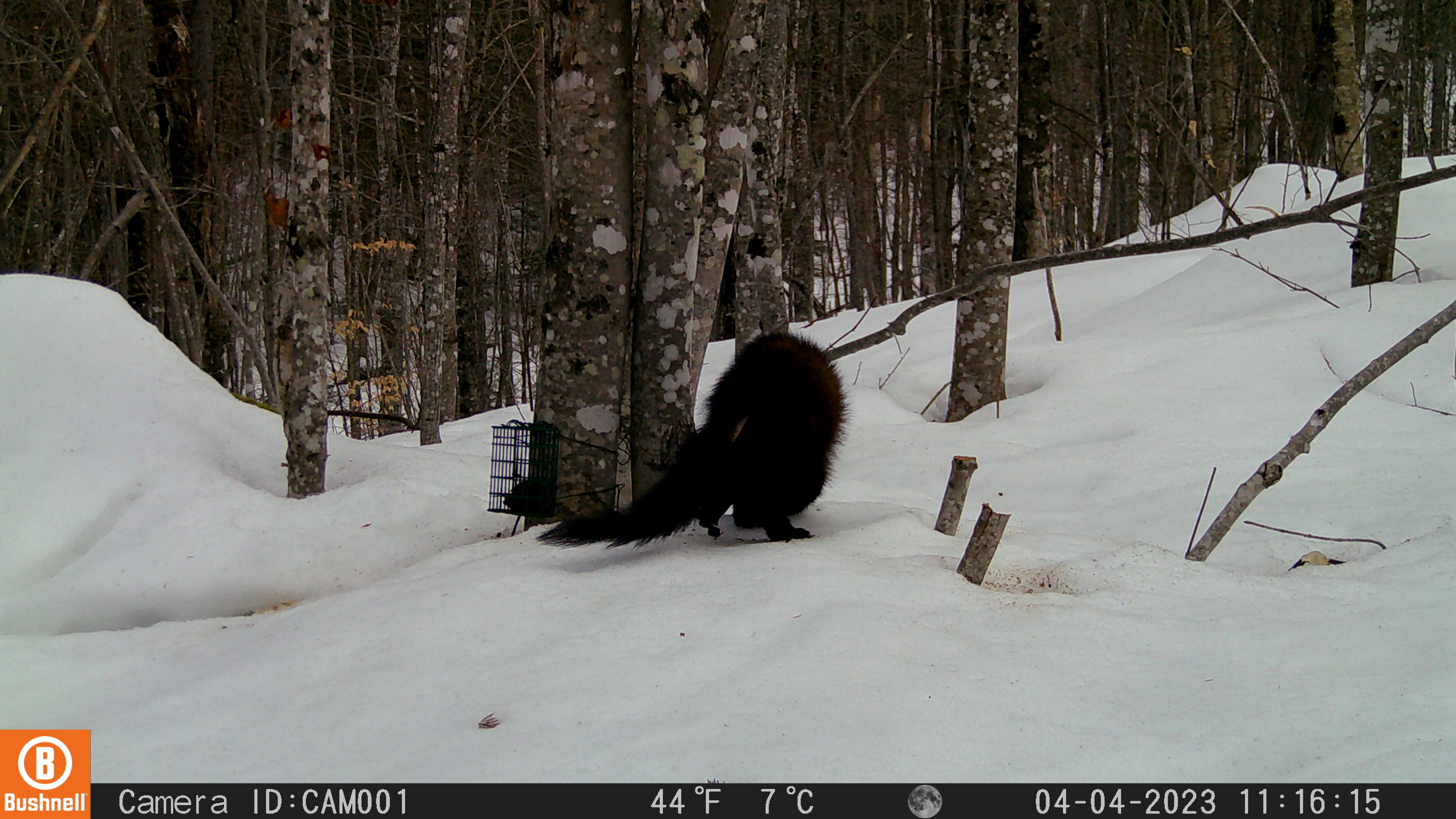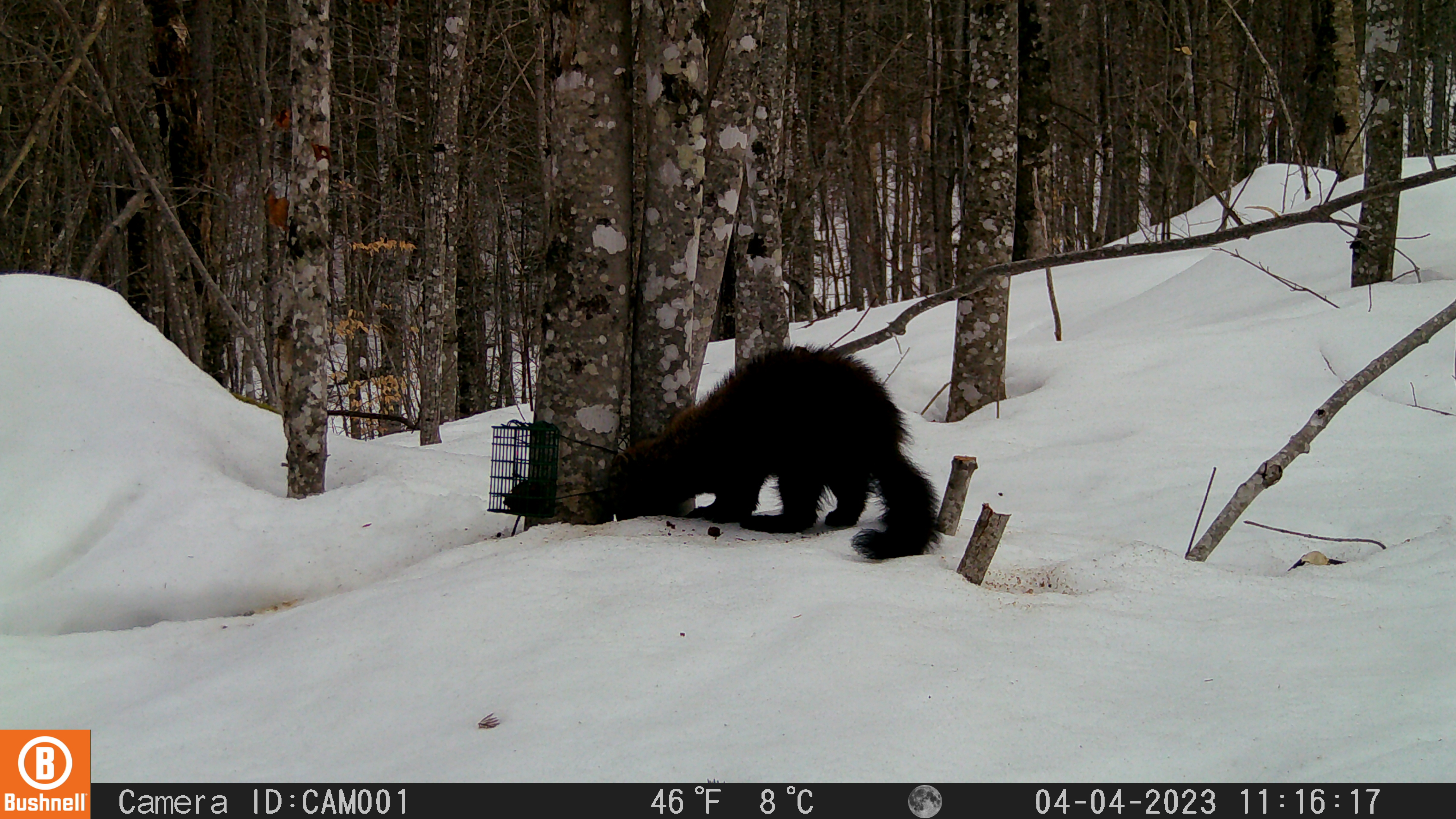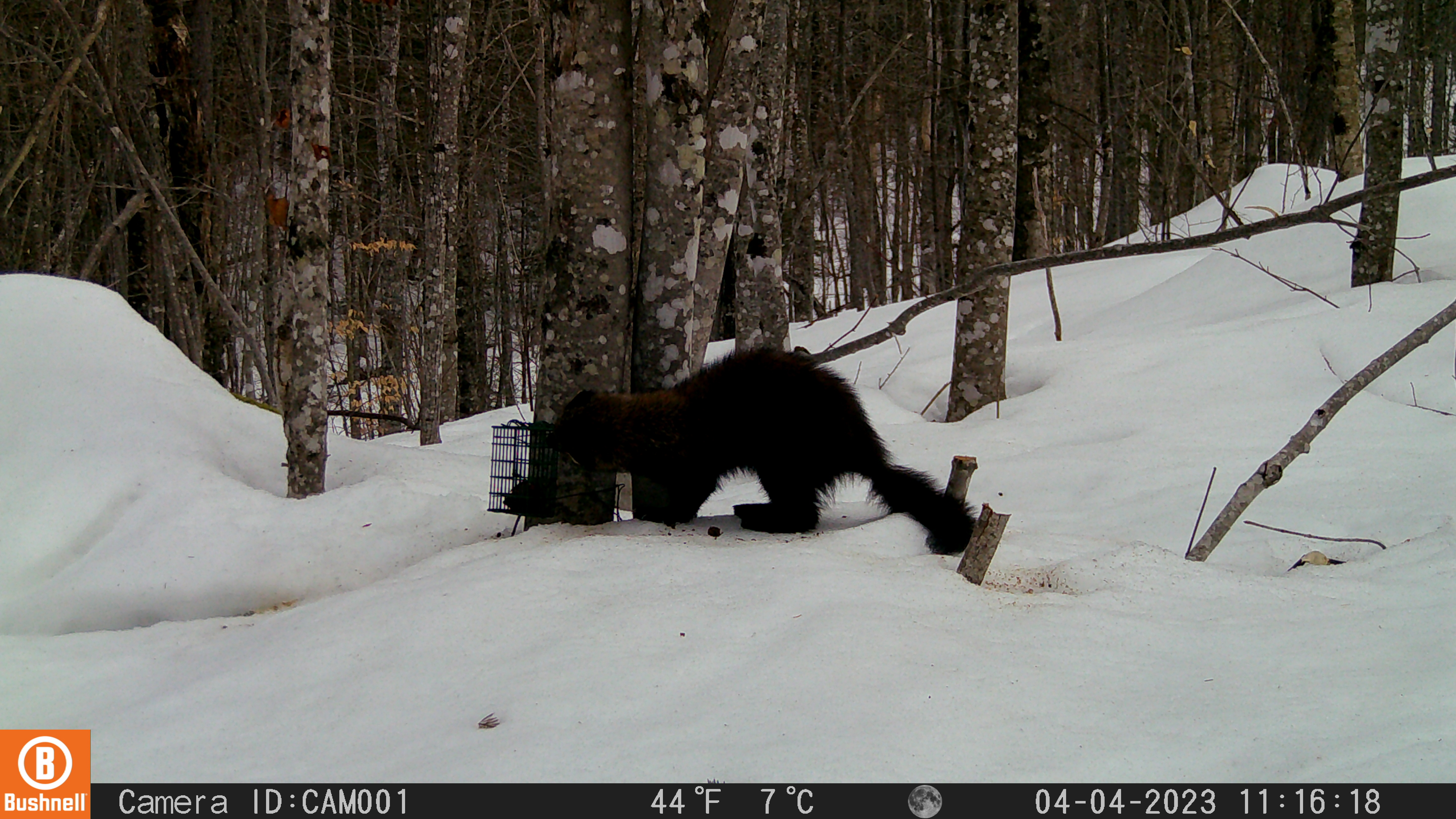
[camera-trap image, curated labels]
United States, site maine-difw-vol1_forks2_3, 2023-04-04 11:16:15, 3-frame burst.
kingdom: Animalia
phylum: Chordata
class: Mammalia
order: Carnivora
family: Mustelidae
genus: Pekania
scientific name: Pekania pennanti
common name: fisher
Fisher (Pekania pennanti).